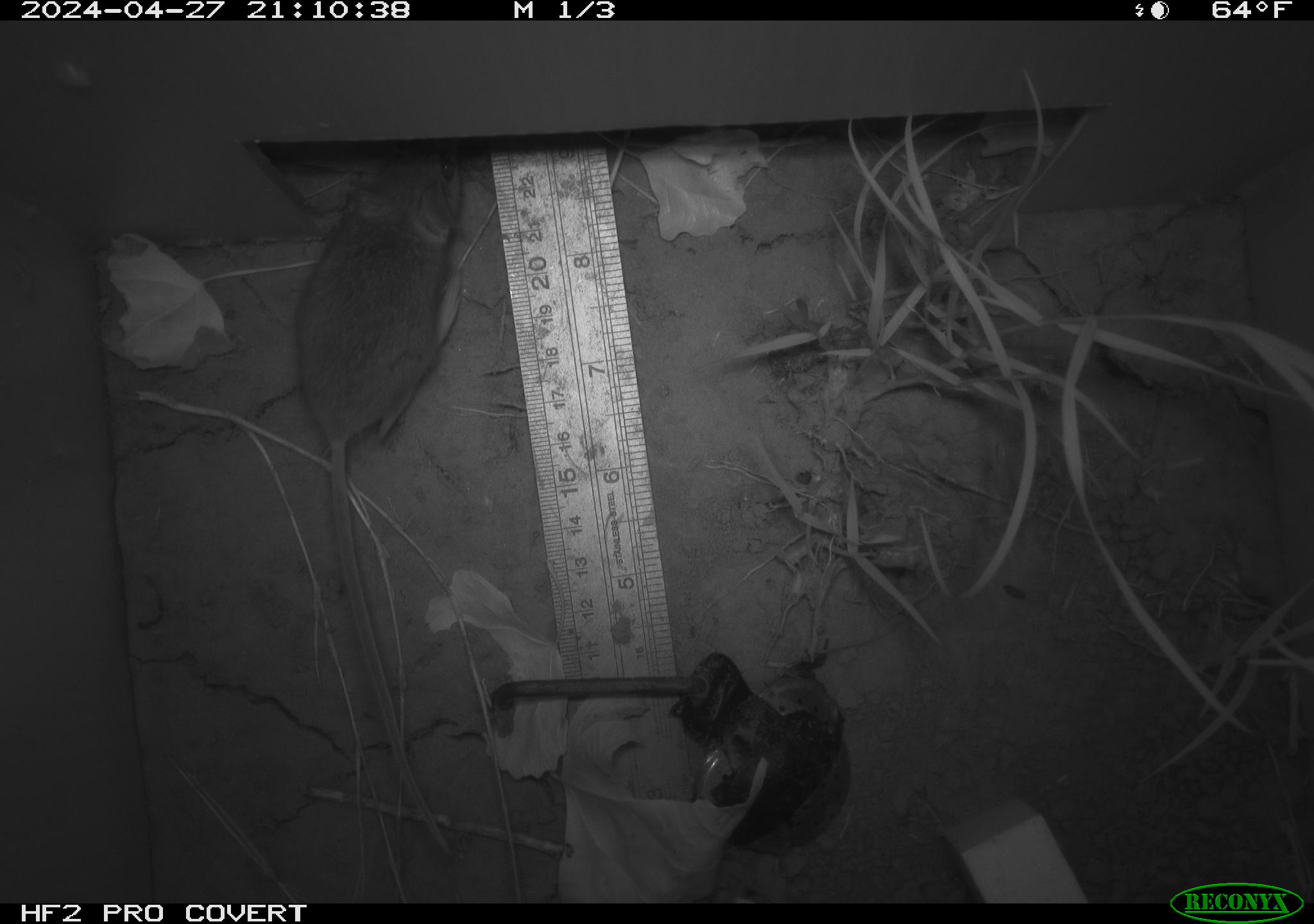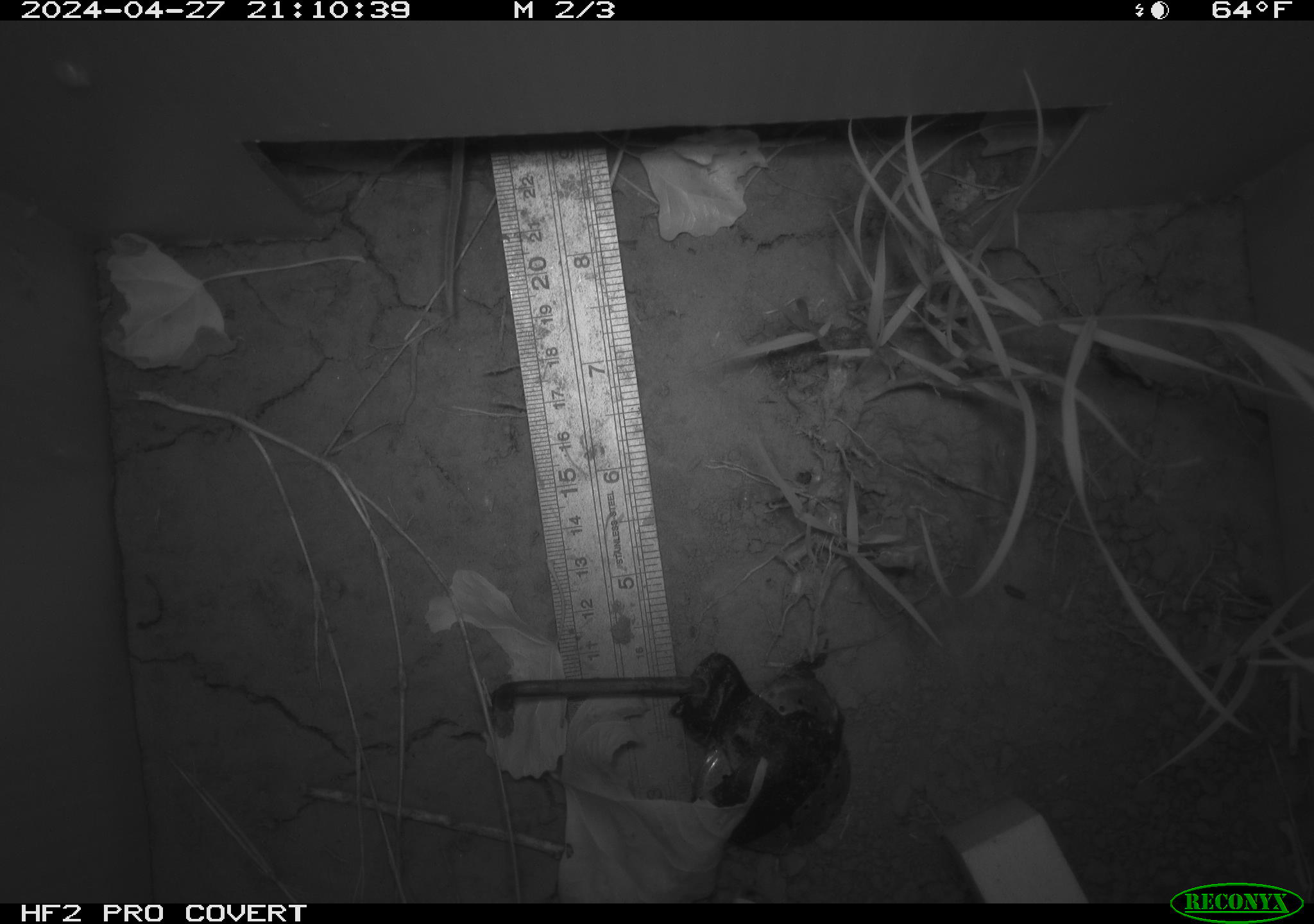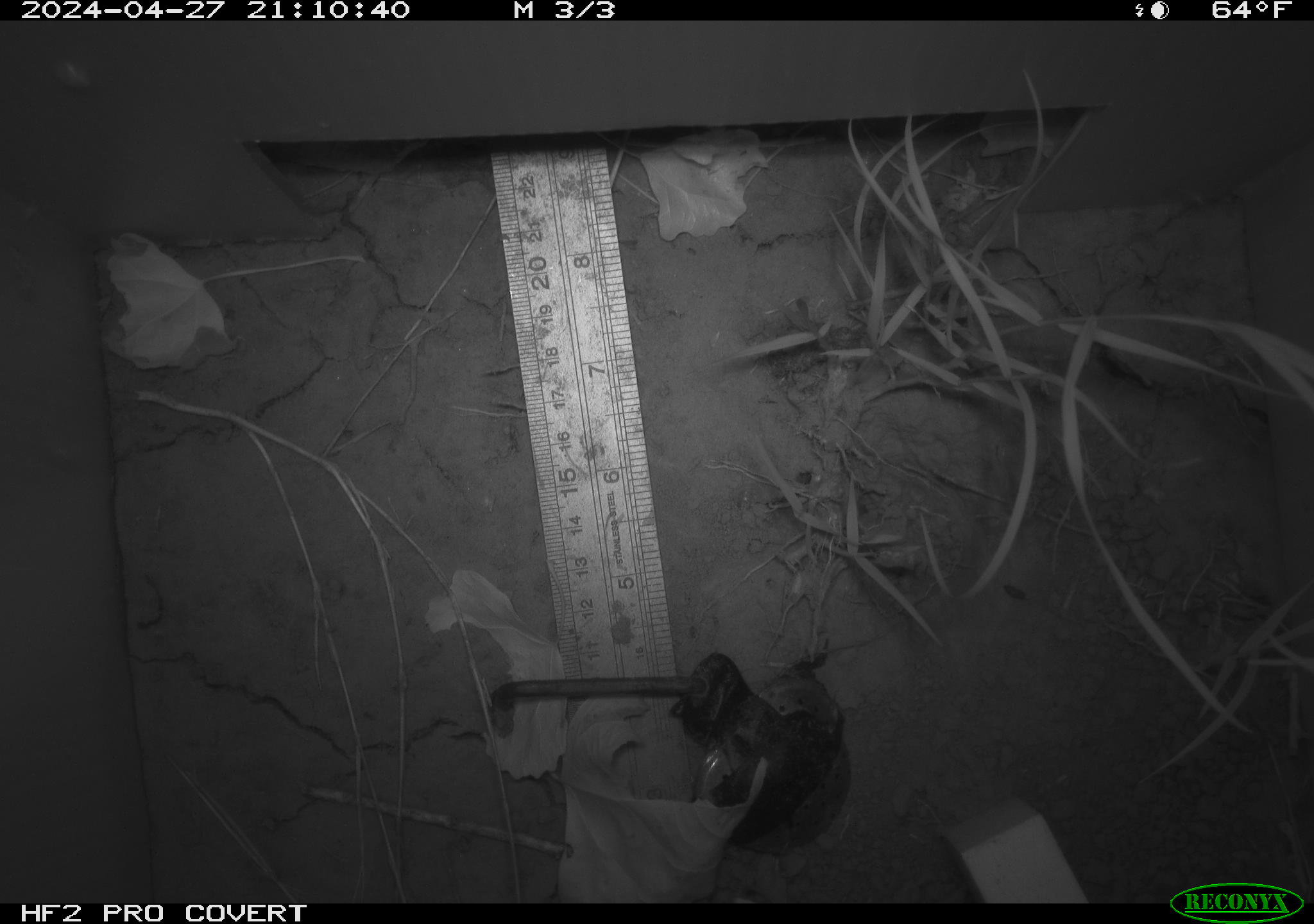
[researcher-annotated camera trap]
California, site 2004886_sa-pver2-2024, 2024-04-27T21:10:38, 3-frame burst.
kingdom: Animalia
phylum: Chordata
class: Mammalia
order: Rodentia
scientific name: Rodentia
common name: mouse species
Mouse species (Rodentia).